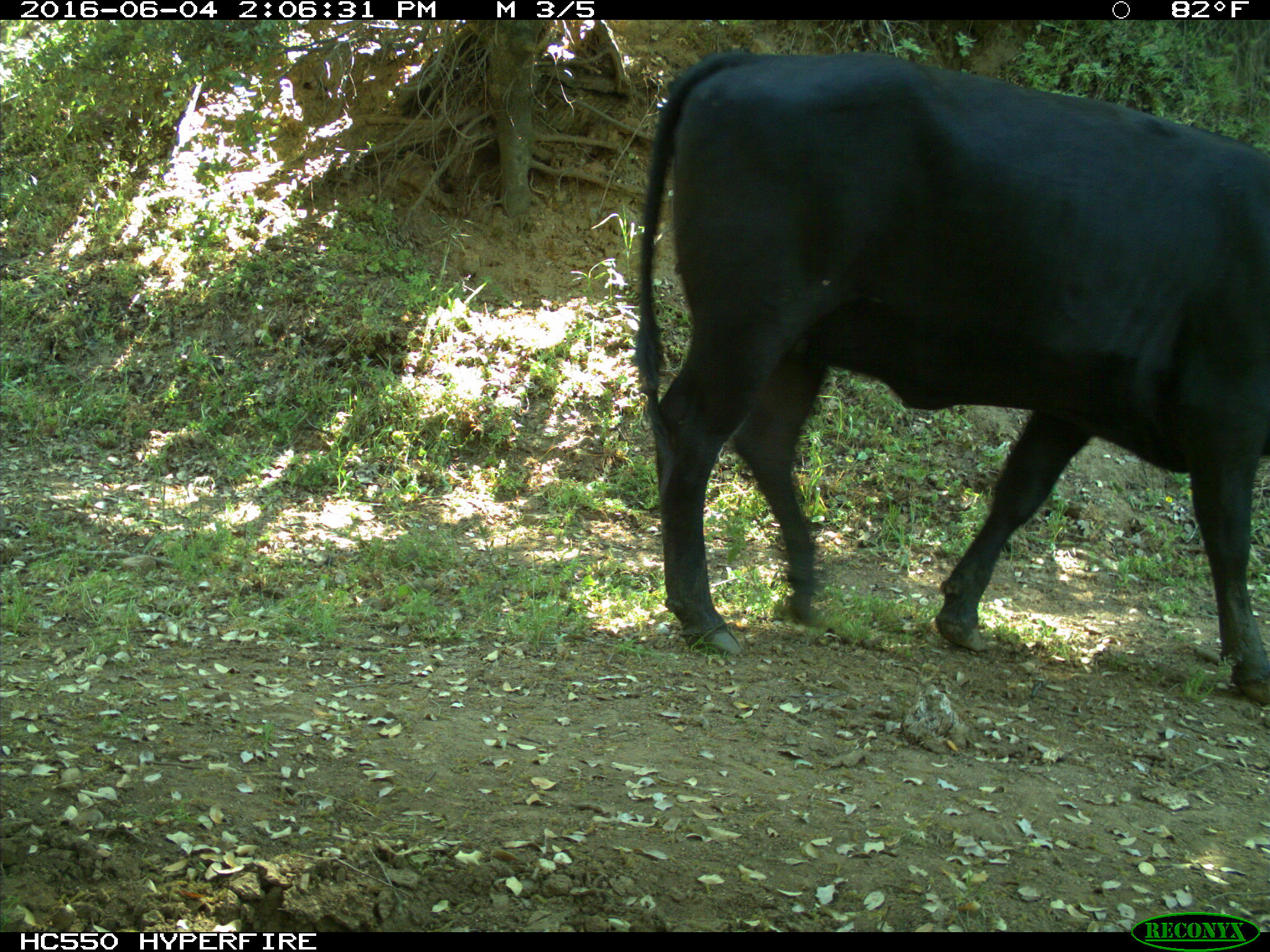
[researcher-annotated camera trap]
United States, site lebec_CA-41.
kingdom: Animalia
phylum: Chordata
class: Mammalia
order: Artiodactyla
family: Bovidae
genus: Bos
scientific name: Bos taurus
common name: domestic cow